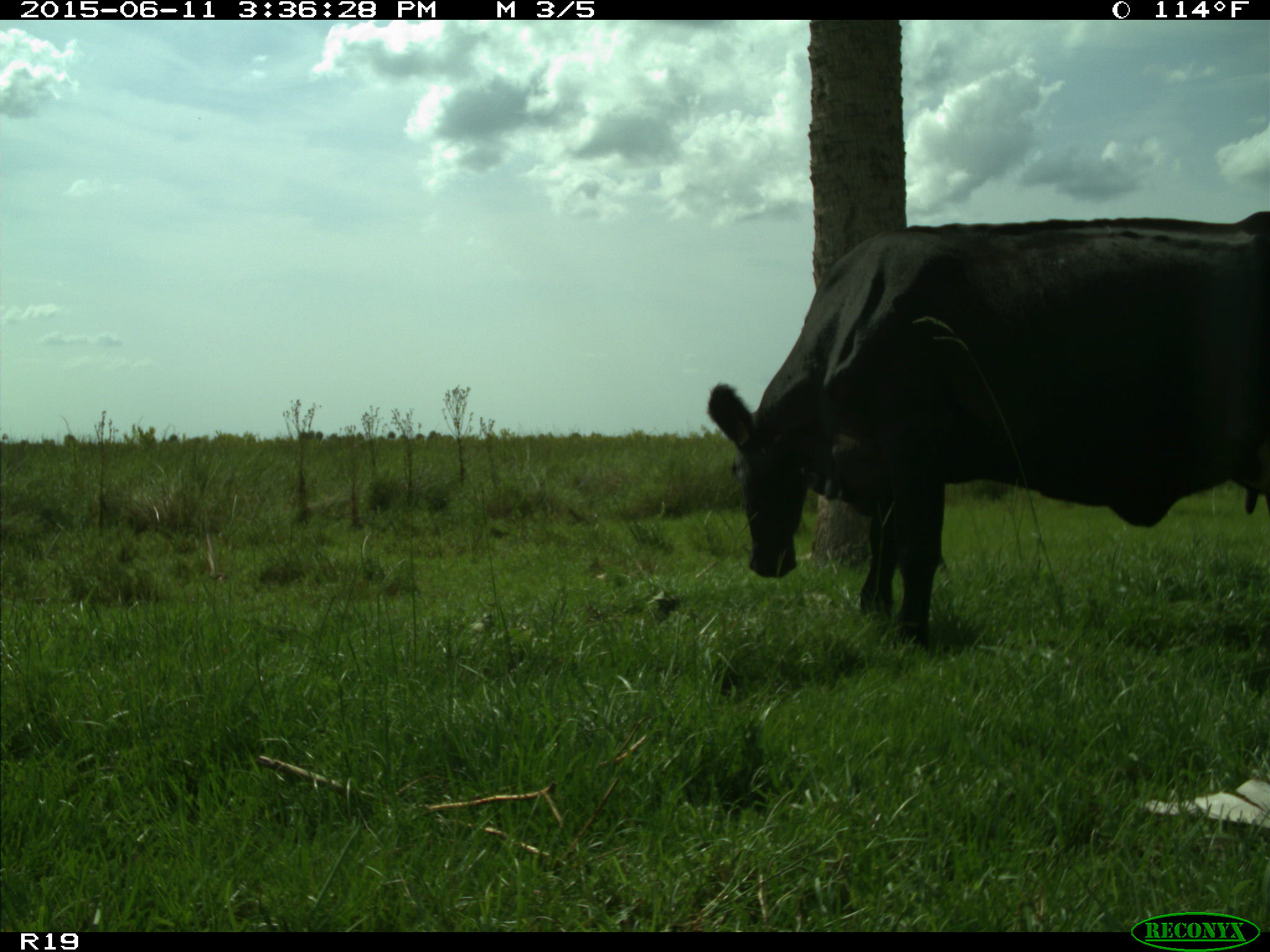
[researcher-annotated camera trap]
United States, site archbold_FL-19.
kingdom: Animalia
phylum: Chordata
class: Mammalia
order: Artiodactyla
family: Bovidae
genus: Bos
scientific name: Bos taurus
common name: domestic cow